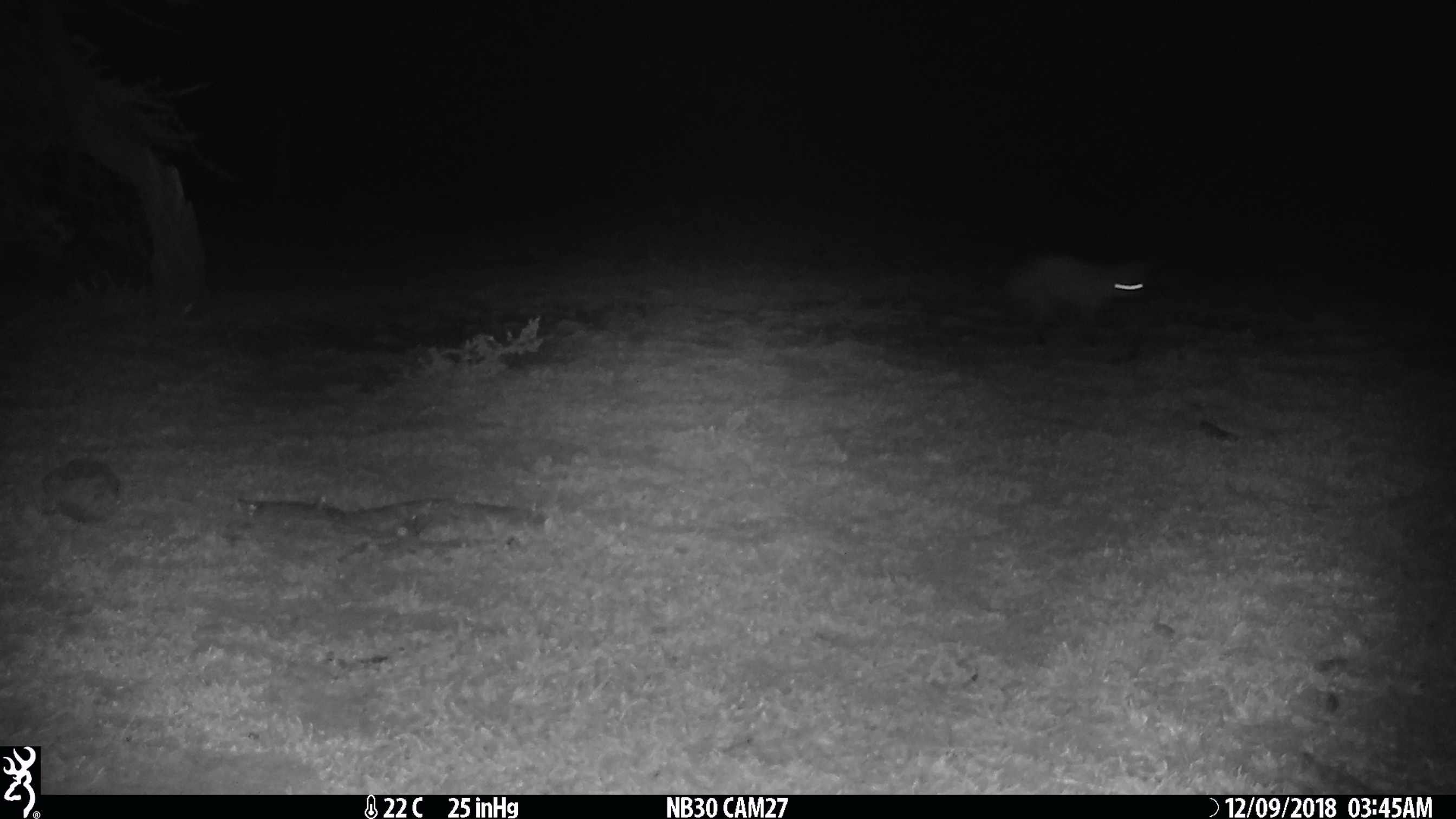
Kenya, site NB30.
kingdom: Animalia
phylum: Chordata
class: Mammalia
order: Carnivora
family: Canidae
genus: Otocyon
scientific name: Otocyon megalotis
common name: bat-eared fox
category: bateared fox